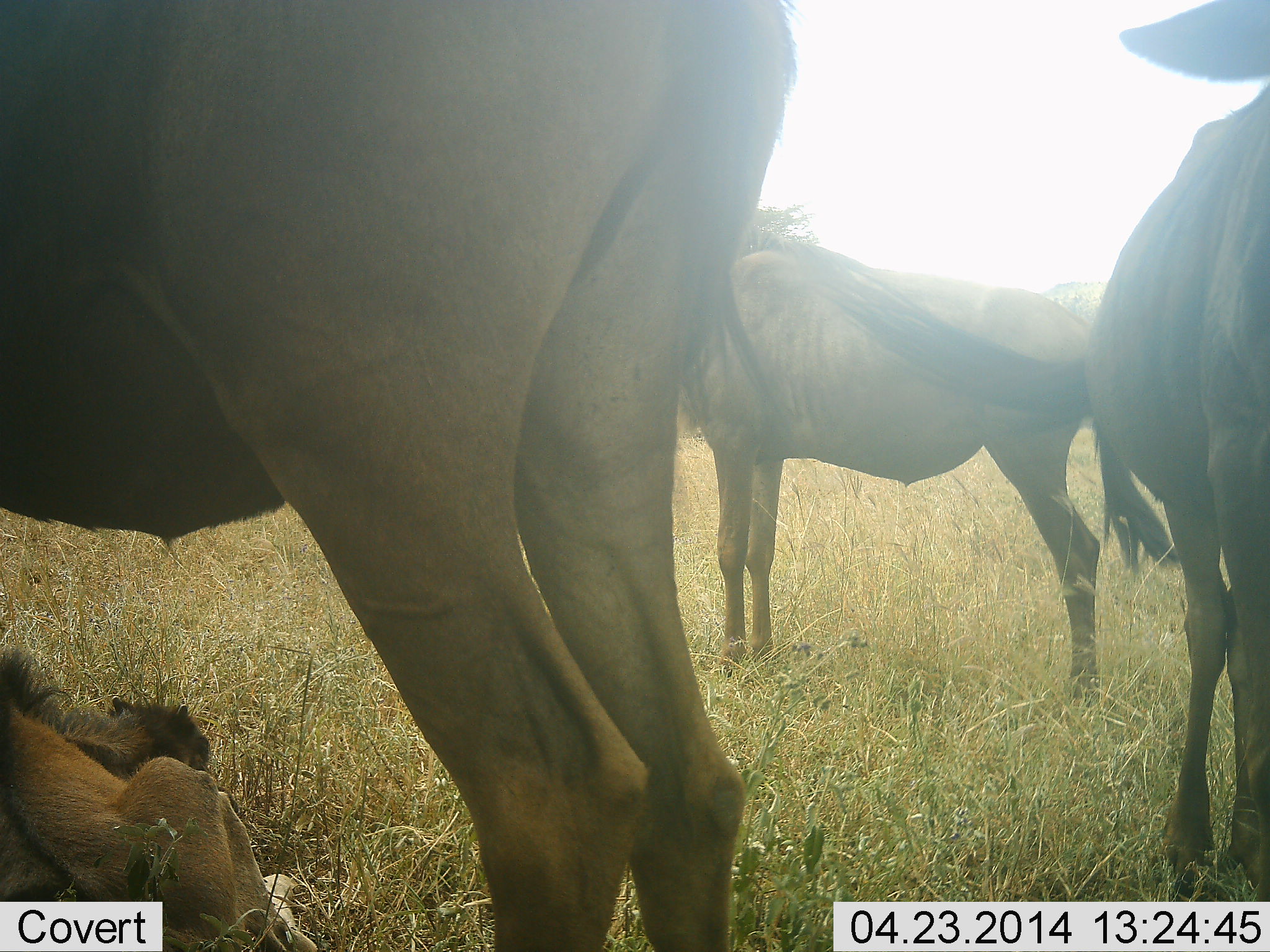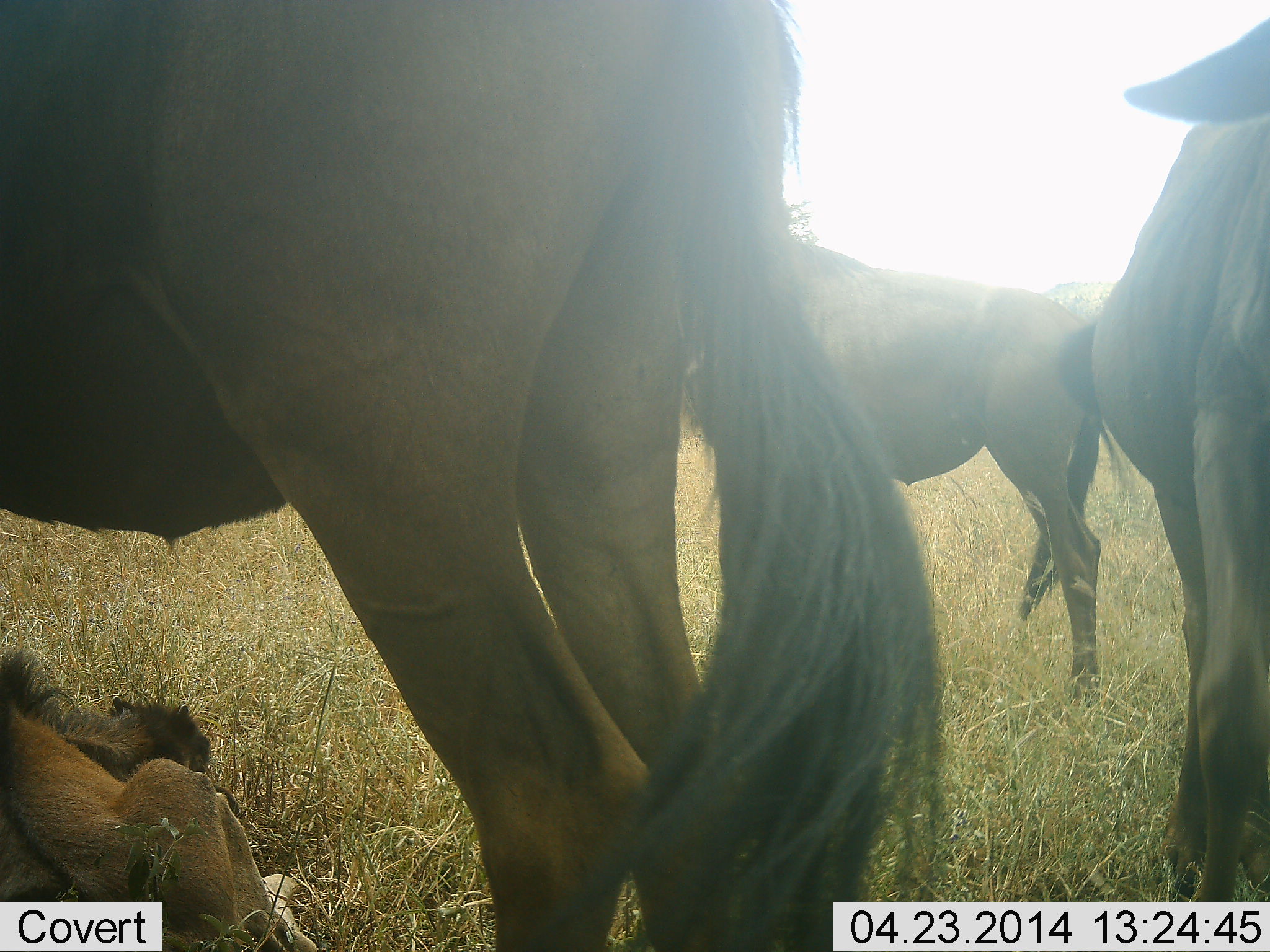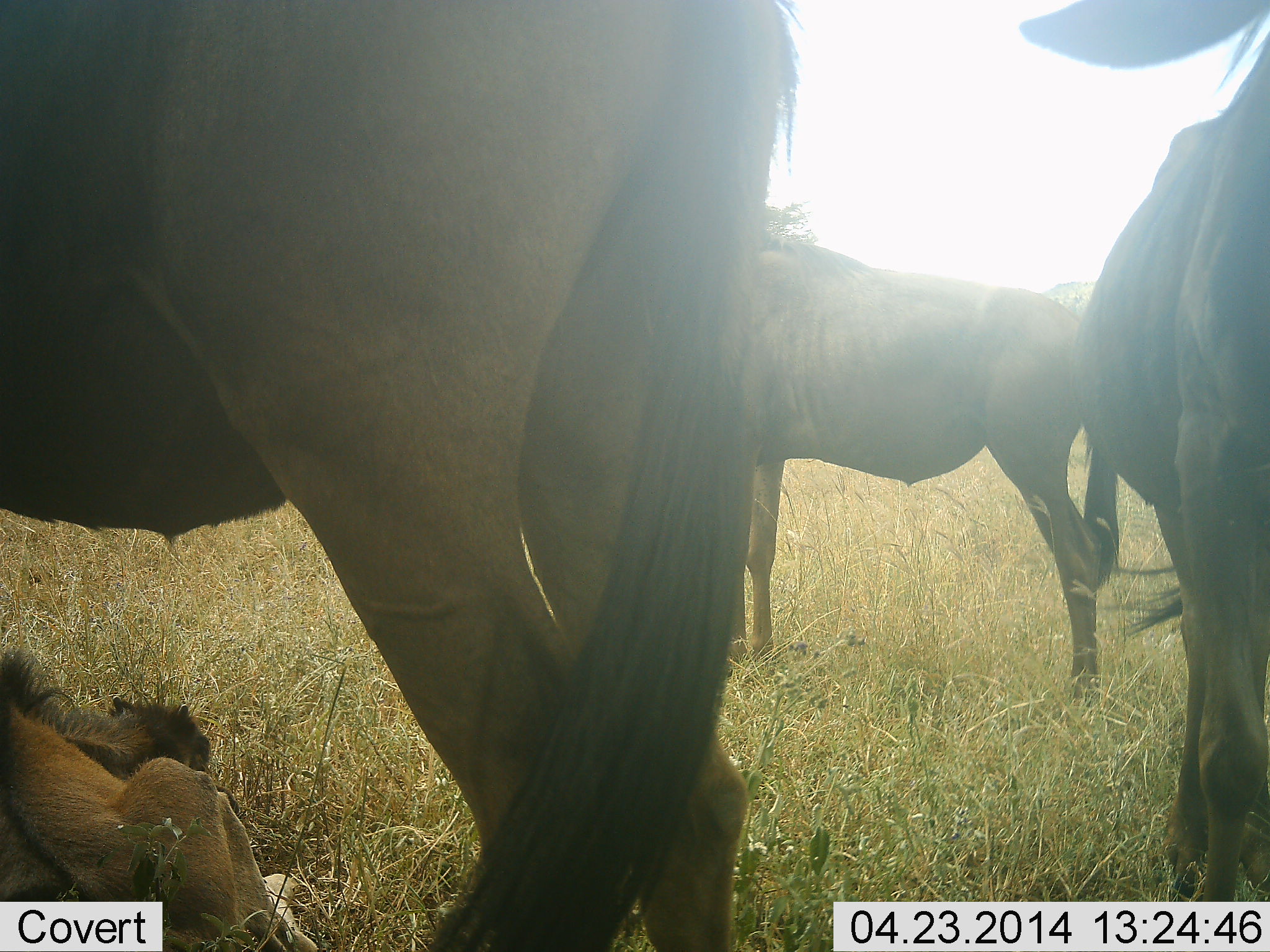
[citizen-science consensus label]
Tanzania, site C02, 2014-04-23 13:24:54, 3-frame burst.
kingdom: Animalia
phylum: Chordata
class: Mammalia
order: Artiodactyla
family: Bovidae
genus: Connochaetes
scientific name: Connochaetes taurinus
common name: blue wildebeest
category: wildebeest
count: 4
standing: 100%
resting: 70%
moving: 0%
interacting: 0%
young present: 60%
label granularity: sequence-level